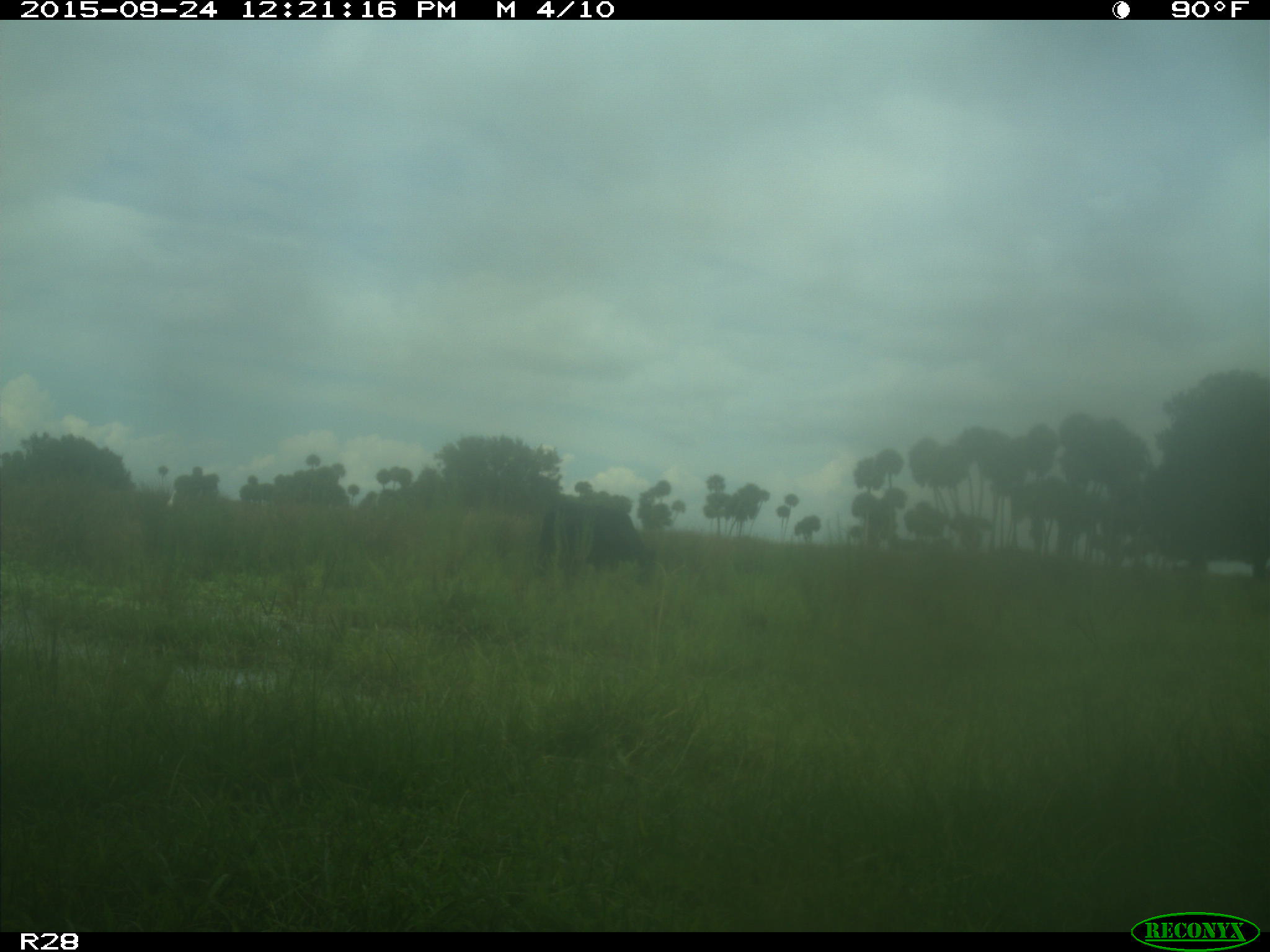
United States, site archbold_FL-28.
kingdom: Animalia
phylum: Chordata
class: Mammalia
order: Artiodactyla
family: Bovidae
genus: Bos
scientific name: Bos taurus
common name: domestic cow